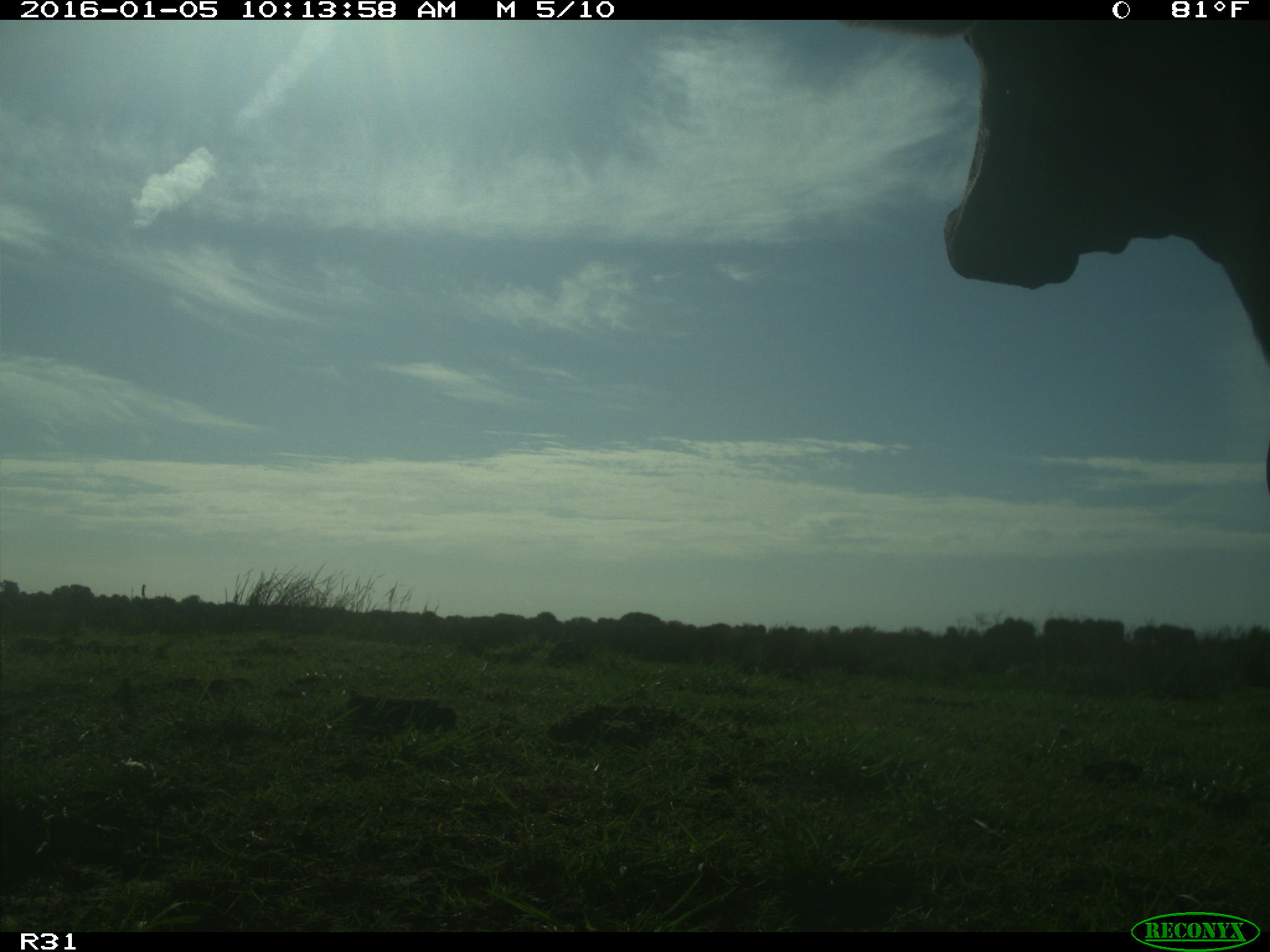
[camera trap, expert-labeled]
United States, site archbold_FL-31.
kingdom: Animalia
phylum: Chordata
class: Mammalia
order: Artiodactyla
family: Bovidae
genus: Bos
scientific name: Bos taurus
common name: domestic cow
Bos taurus (domestic cow).